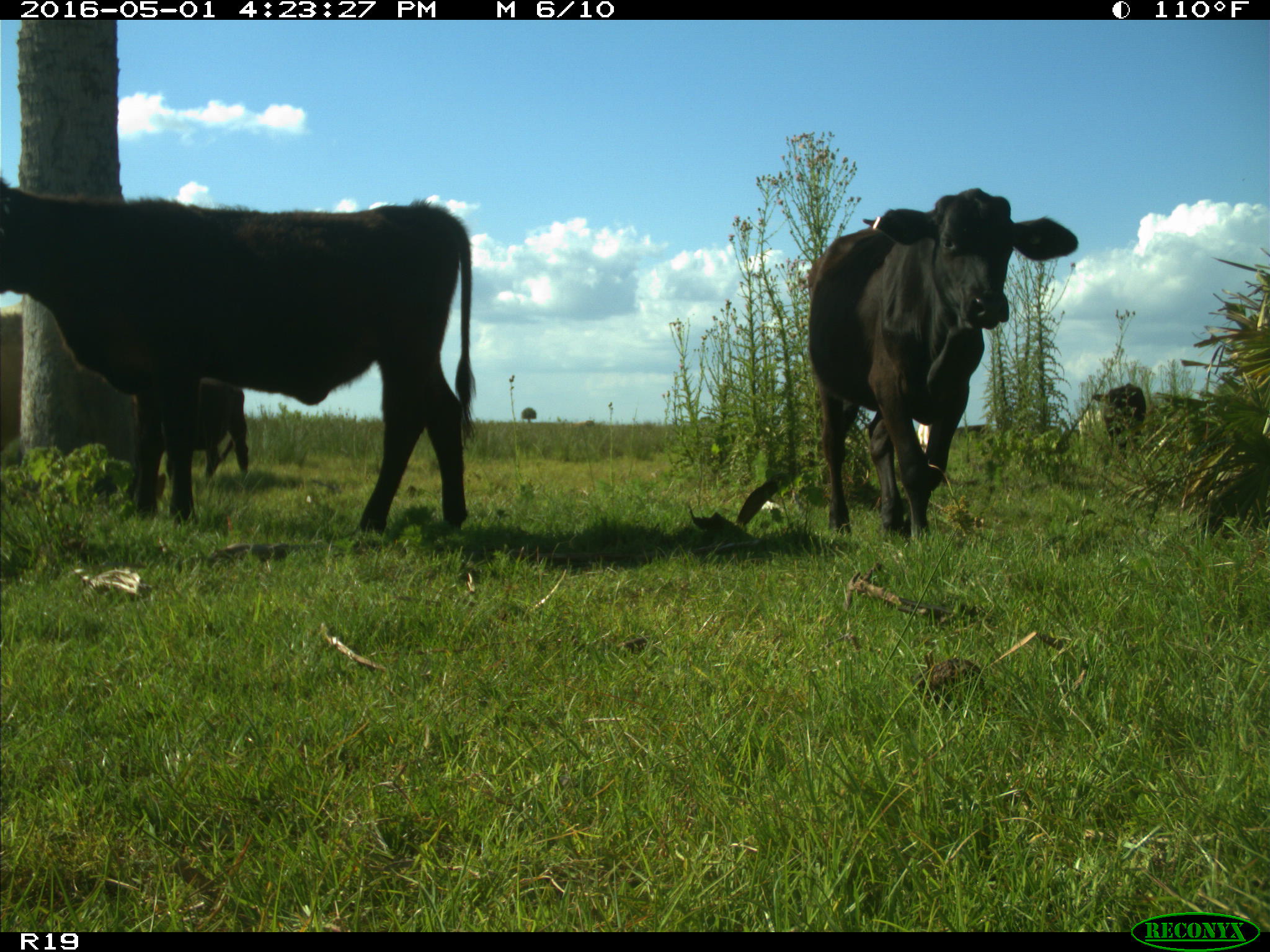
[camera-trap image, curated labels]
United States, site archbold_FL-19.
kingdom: Animalia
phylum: Chordata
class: Mammalia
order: Artiodactyla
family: Bovidae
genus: Bos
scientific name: Bos taurus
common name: domestic cow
Bos taurus (domestic cow).